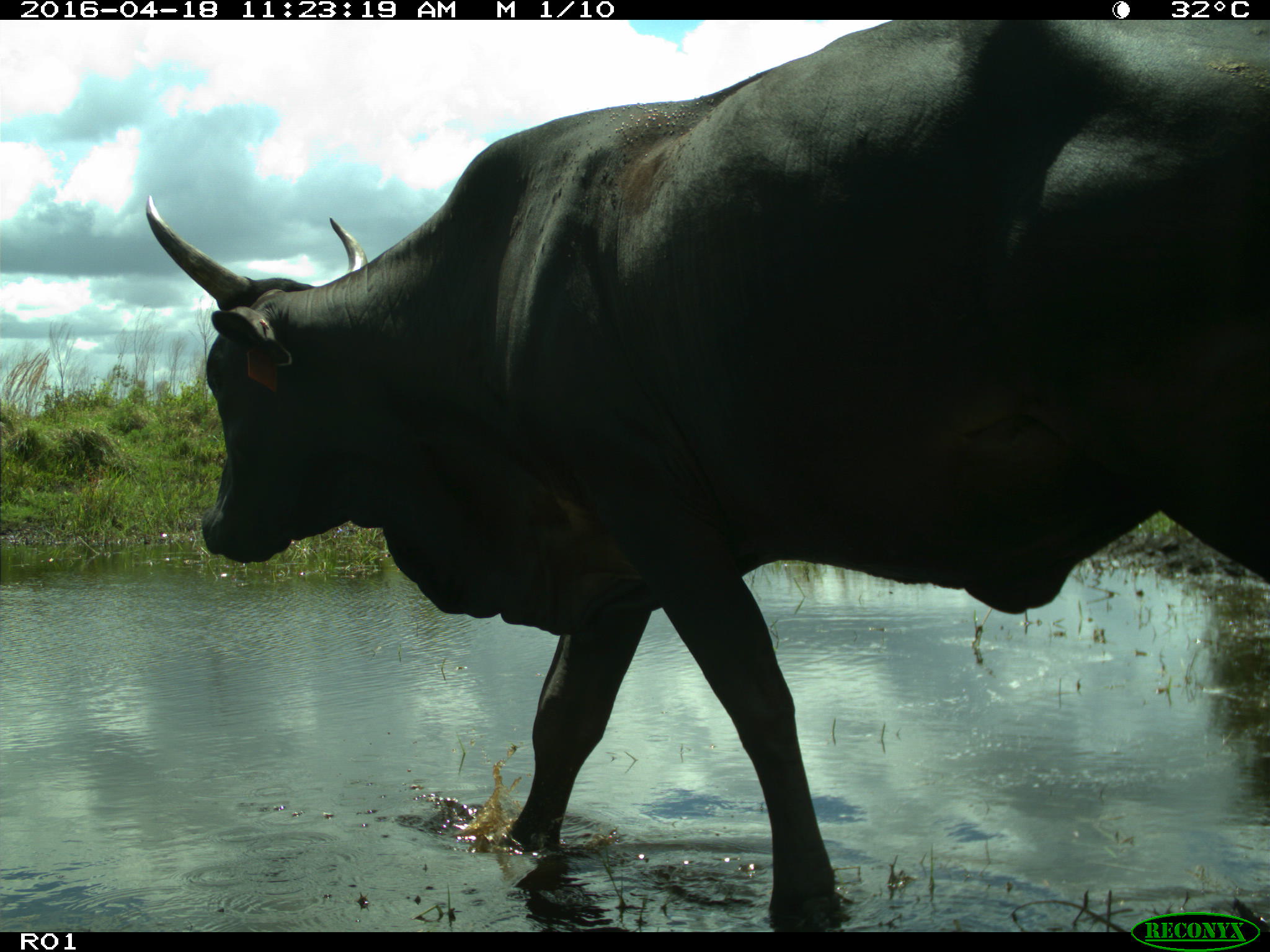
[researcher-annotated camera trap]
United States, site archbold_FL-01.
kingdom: Animalia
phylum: Chordata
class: Mammalia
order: Artiodactyla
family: Bovidae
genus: Bos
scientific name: Bos taurus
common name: domestic cow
Bos taurus (domestic cow).